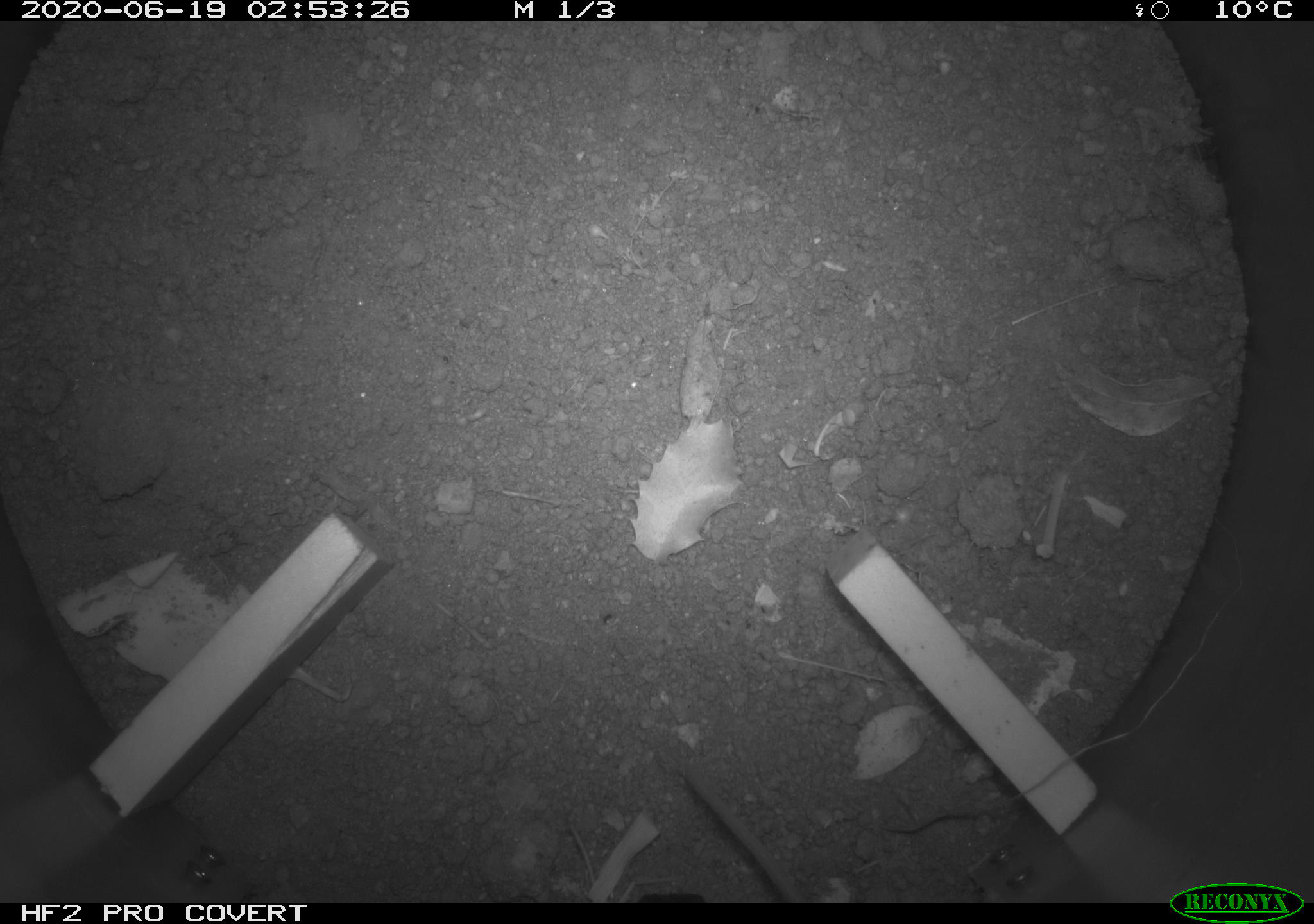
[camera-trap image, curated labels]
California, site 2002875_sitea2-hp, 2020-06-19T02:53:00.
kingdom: Animalia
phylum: Chordata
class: Mammalia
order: Rodentia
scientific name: Rodentia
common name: mouse species